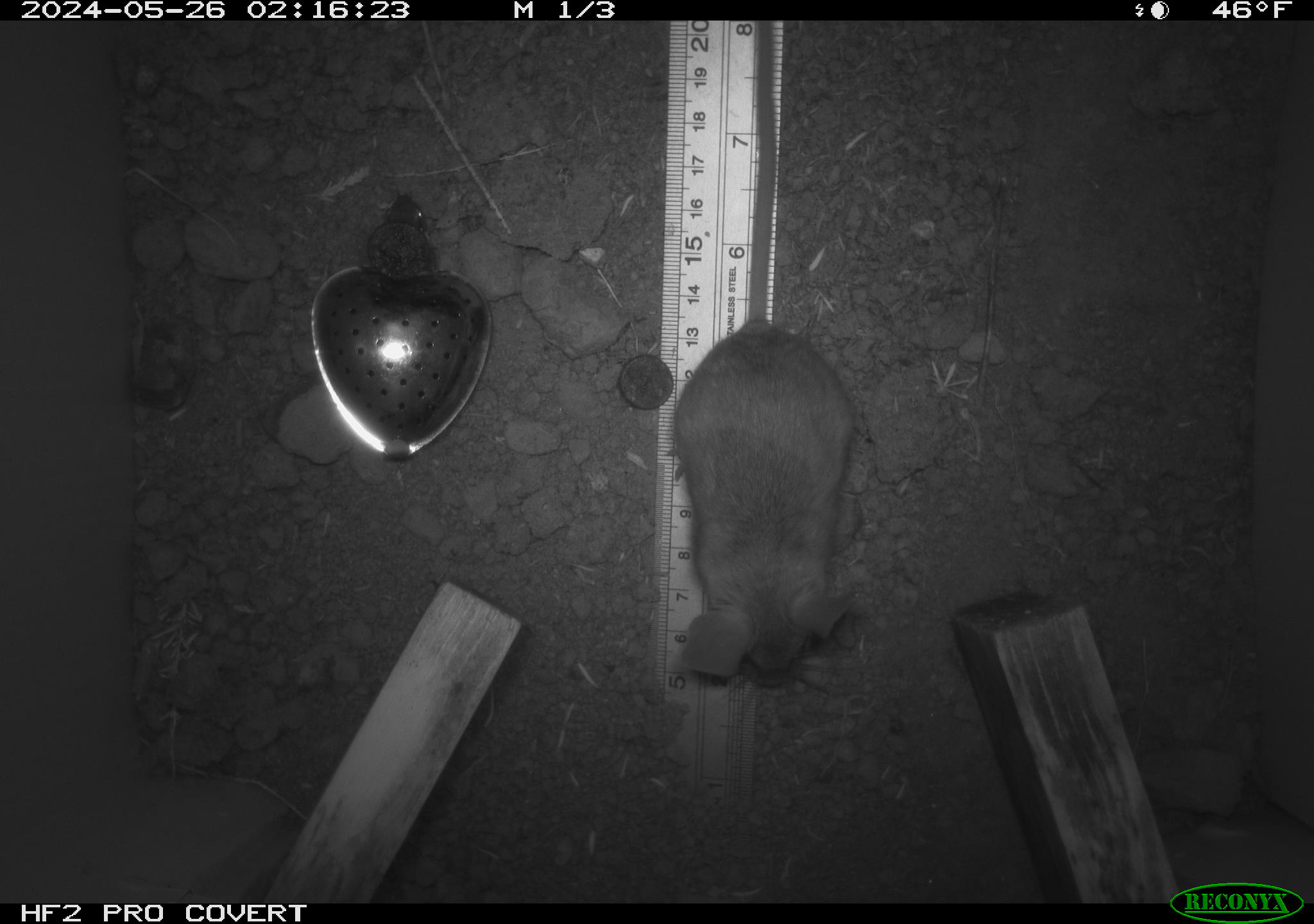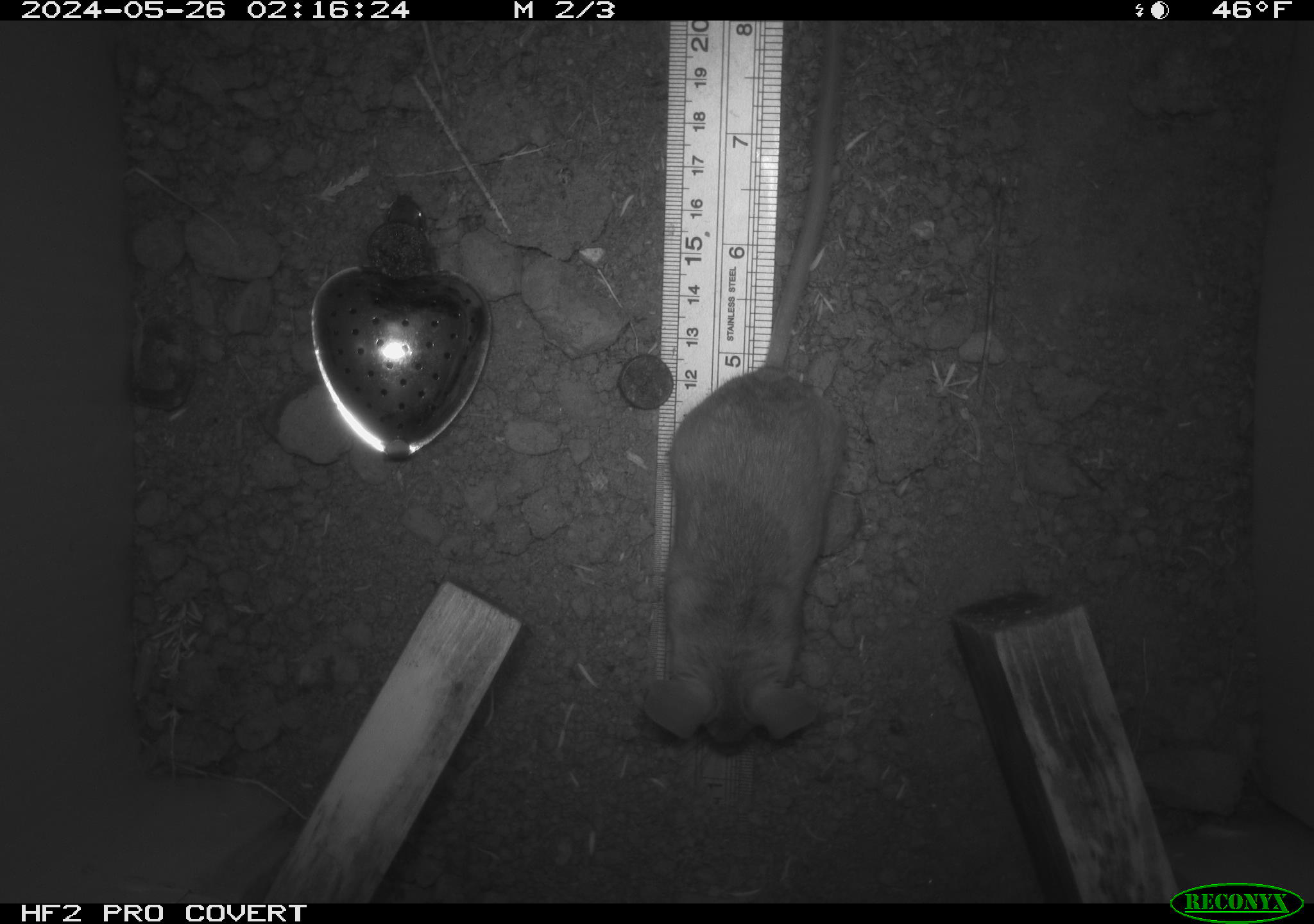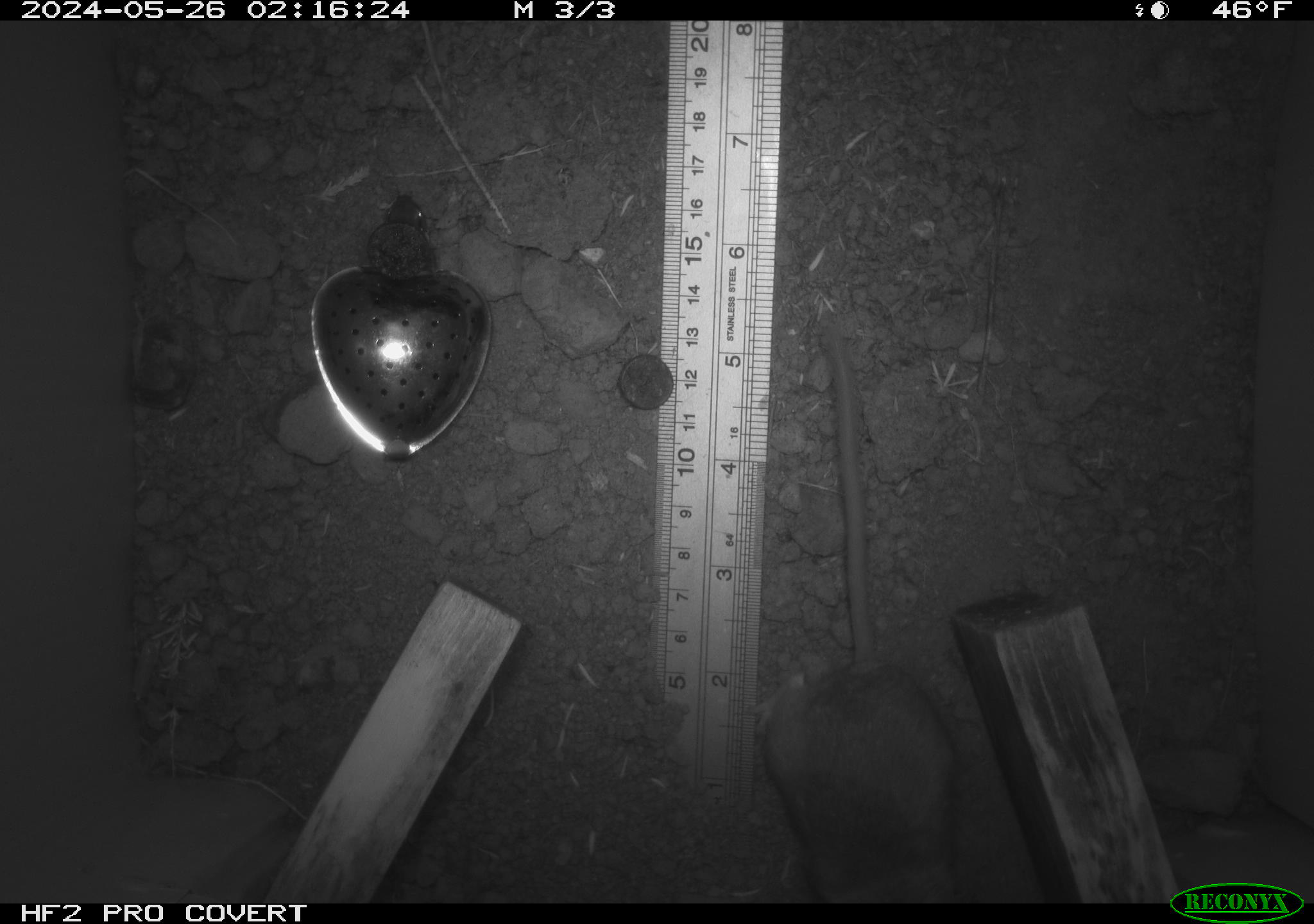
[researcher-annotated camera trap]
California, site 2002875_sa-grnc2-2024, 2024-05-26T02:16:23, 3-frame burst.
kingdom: Animalia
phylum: Chordata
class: Mammalia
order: Rodentia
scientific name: Rodentia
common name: rodent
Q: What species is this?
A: Rodent (Rodentia).